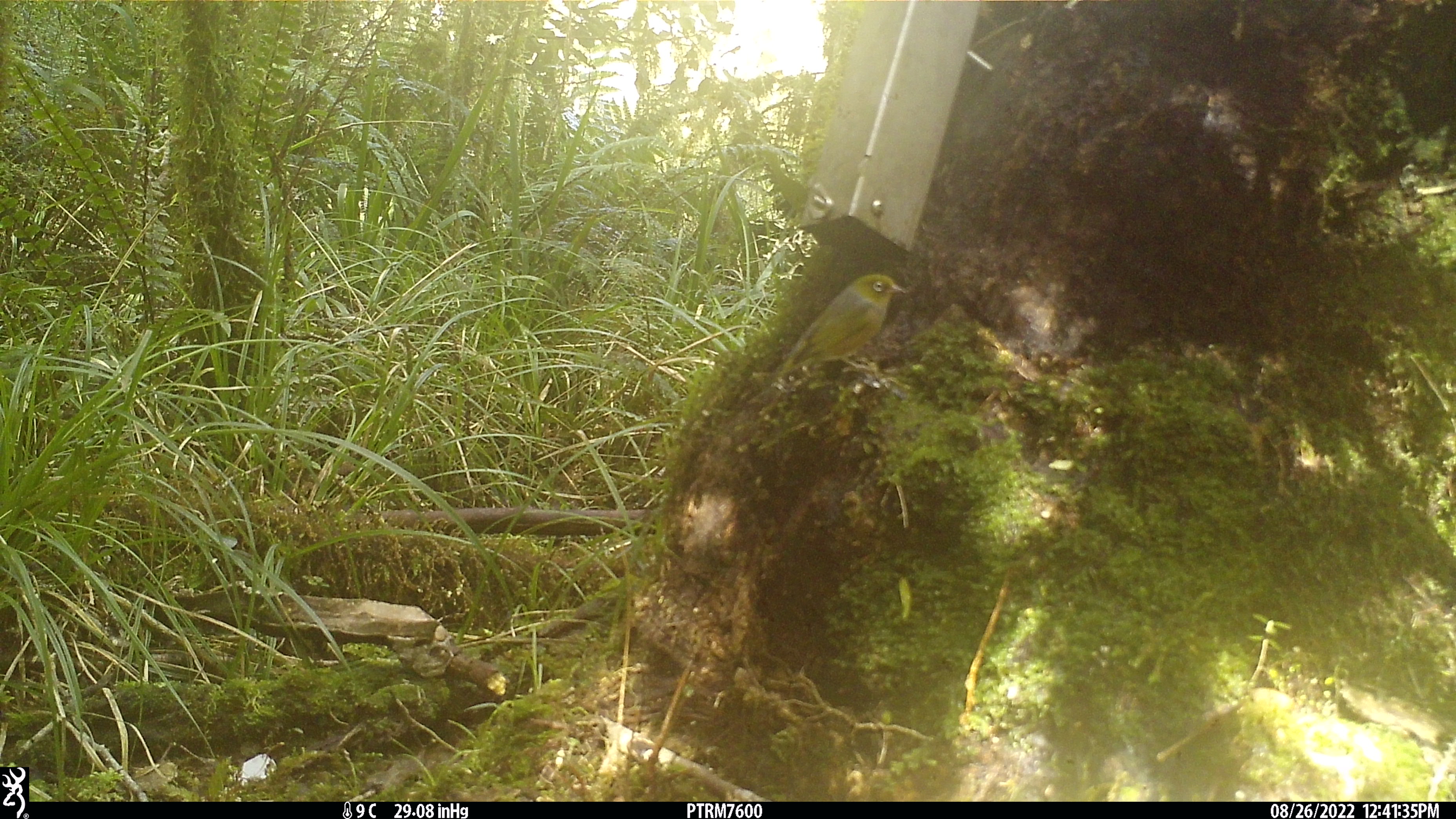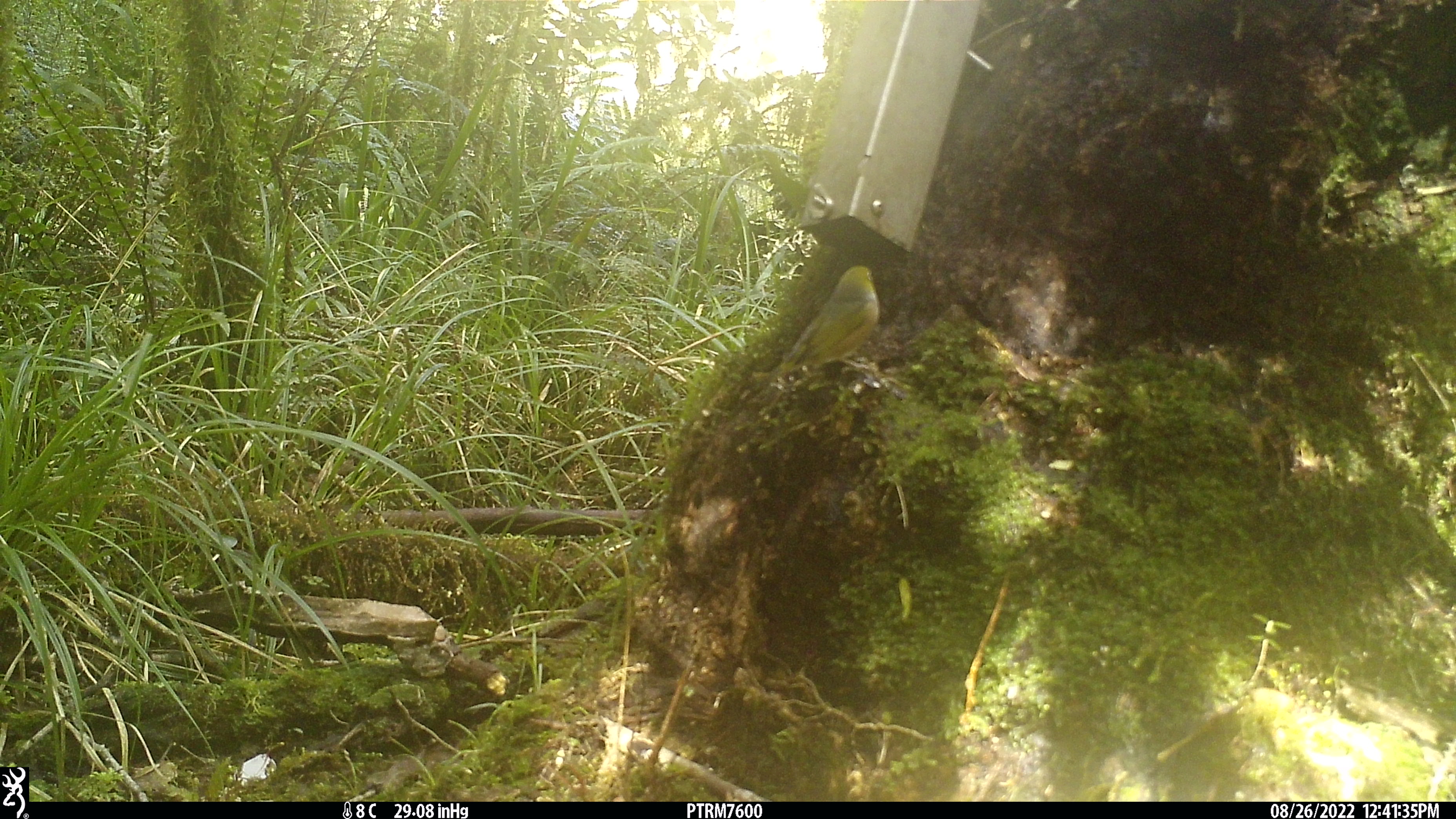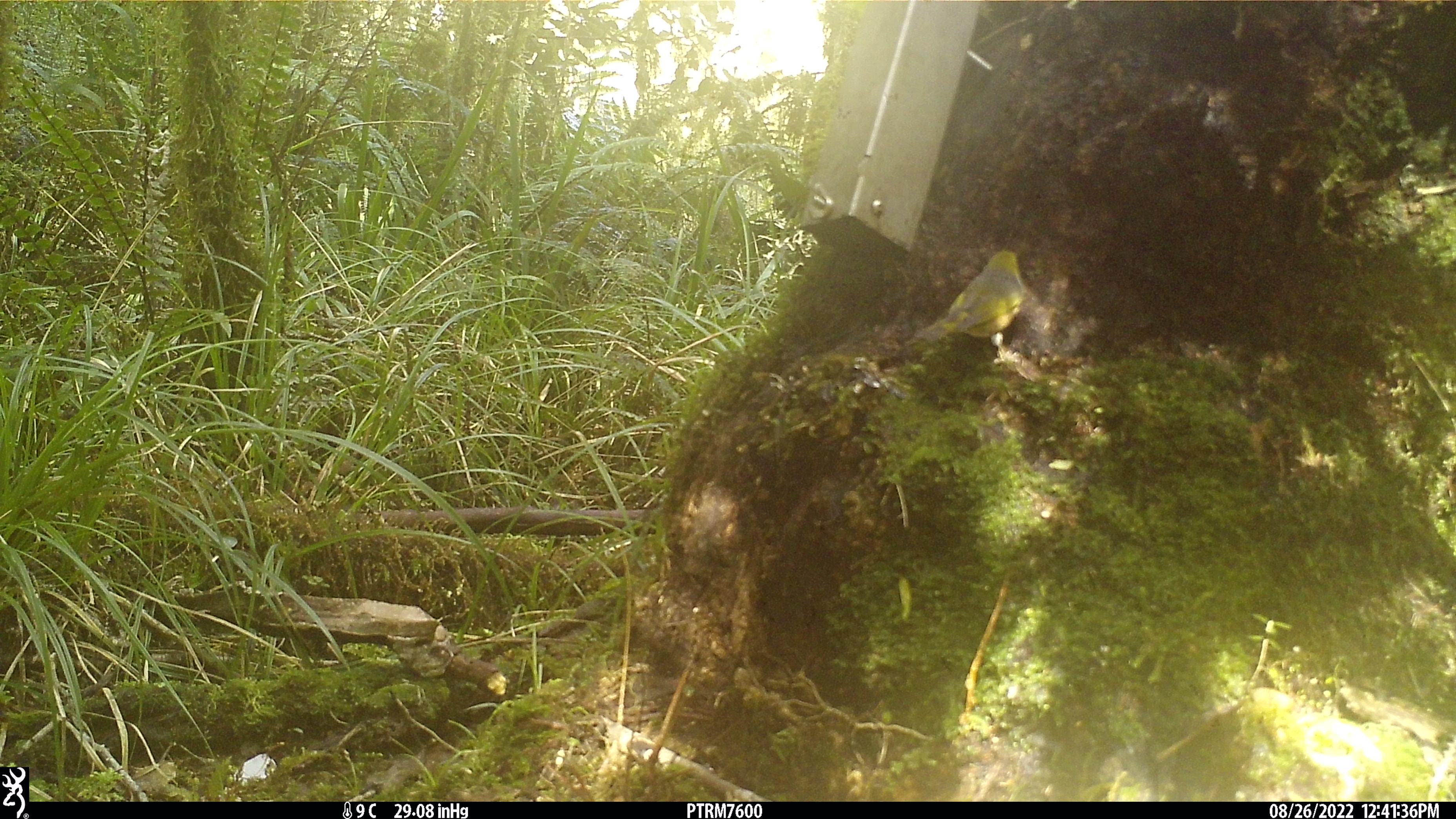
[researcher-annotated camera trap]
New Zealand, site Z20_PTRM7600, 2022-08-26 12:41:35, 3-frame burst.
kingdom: Animalia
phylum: Chordata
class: Aves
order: Passeriformes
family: Zosteropidae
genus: Zosterops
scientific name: Zosterops lateralis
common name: silvereye